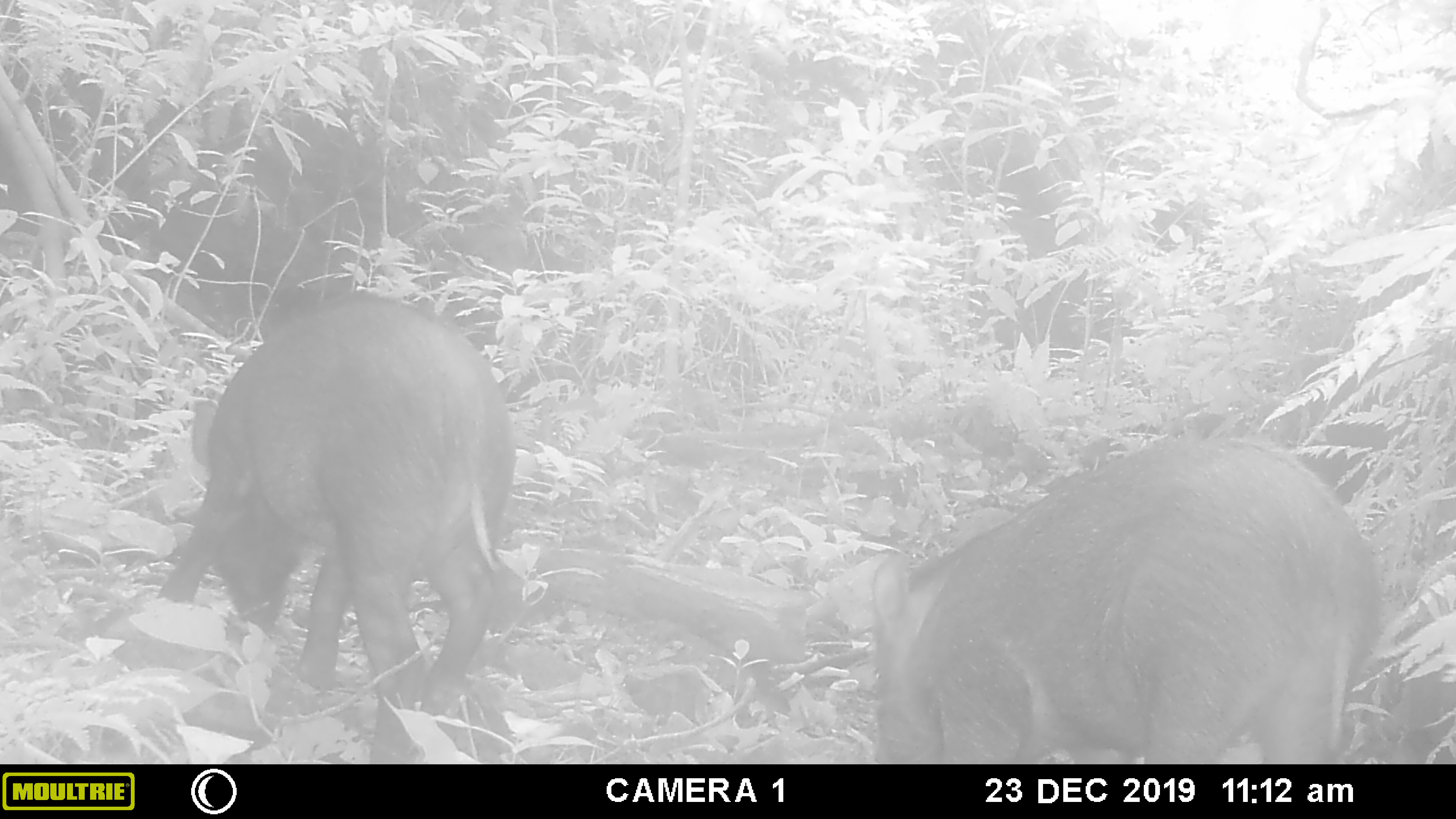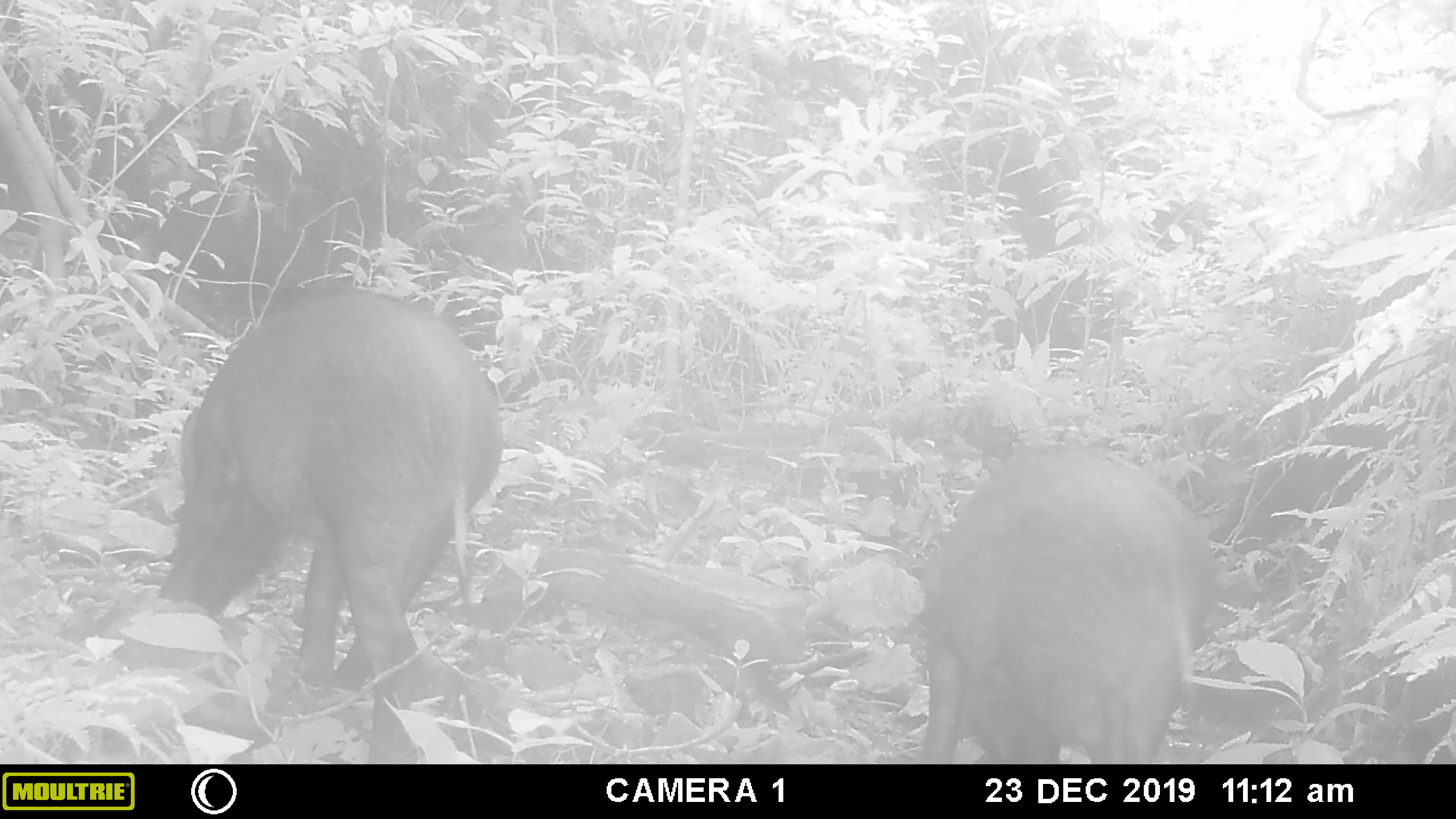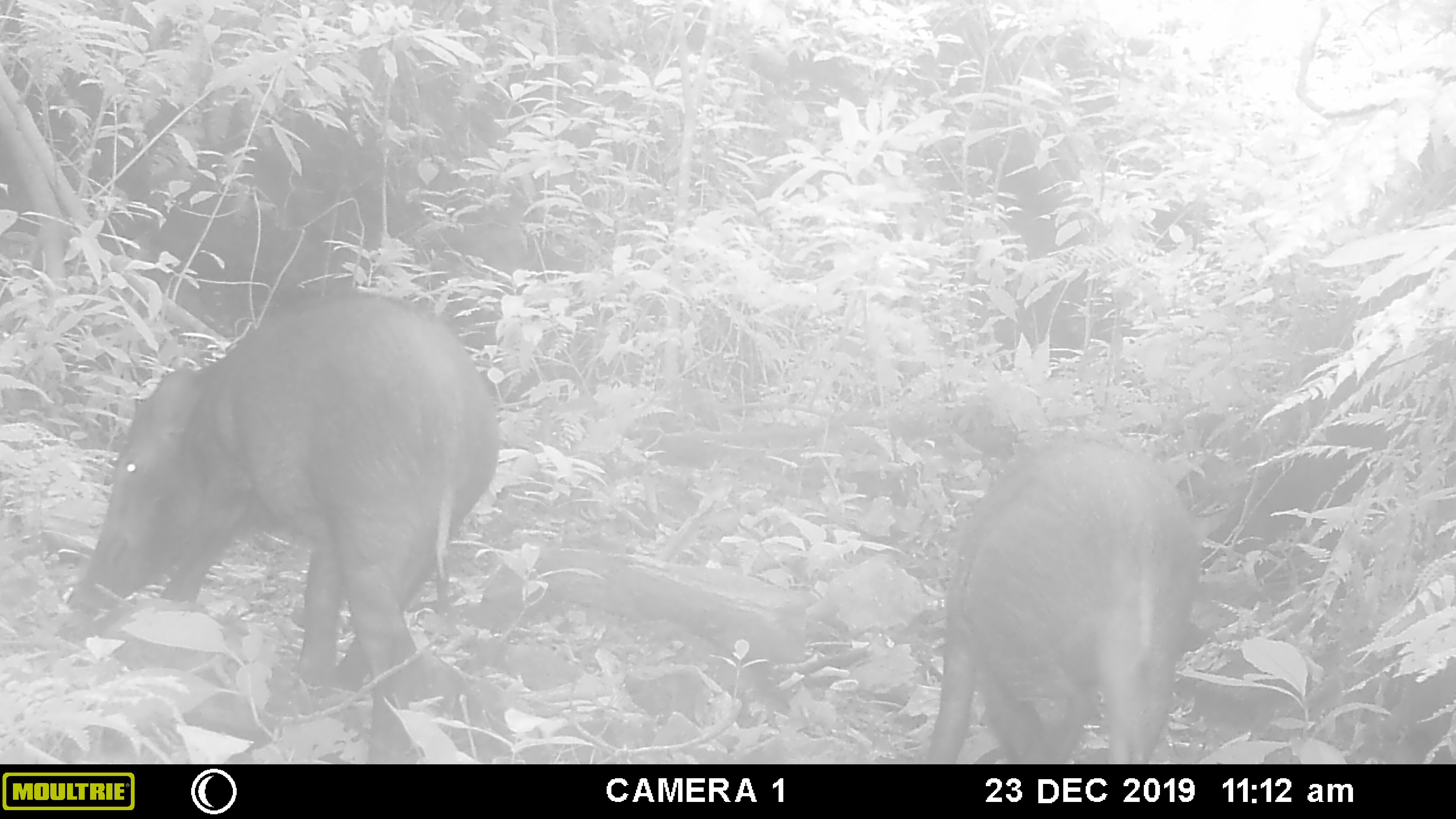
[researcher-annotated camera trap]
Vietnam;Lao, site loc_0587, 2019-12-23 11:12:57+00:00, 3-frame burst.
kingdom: Animalia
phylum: Chordata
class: Mammalia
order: Artiodactyla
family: Suidae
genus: Sus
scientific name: Sus scrofa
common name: eurasian wild pig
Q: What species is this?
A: Eurasian wild pig (Sus scrofa).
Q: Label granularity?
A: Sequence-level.